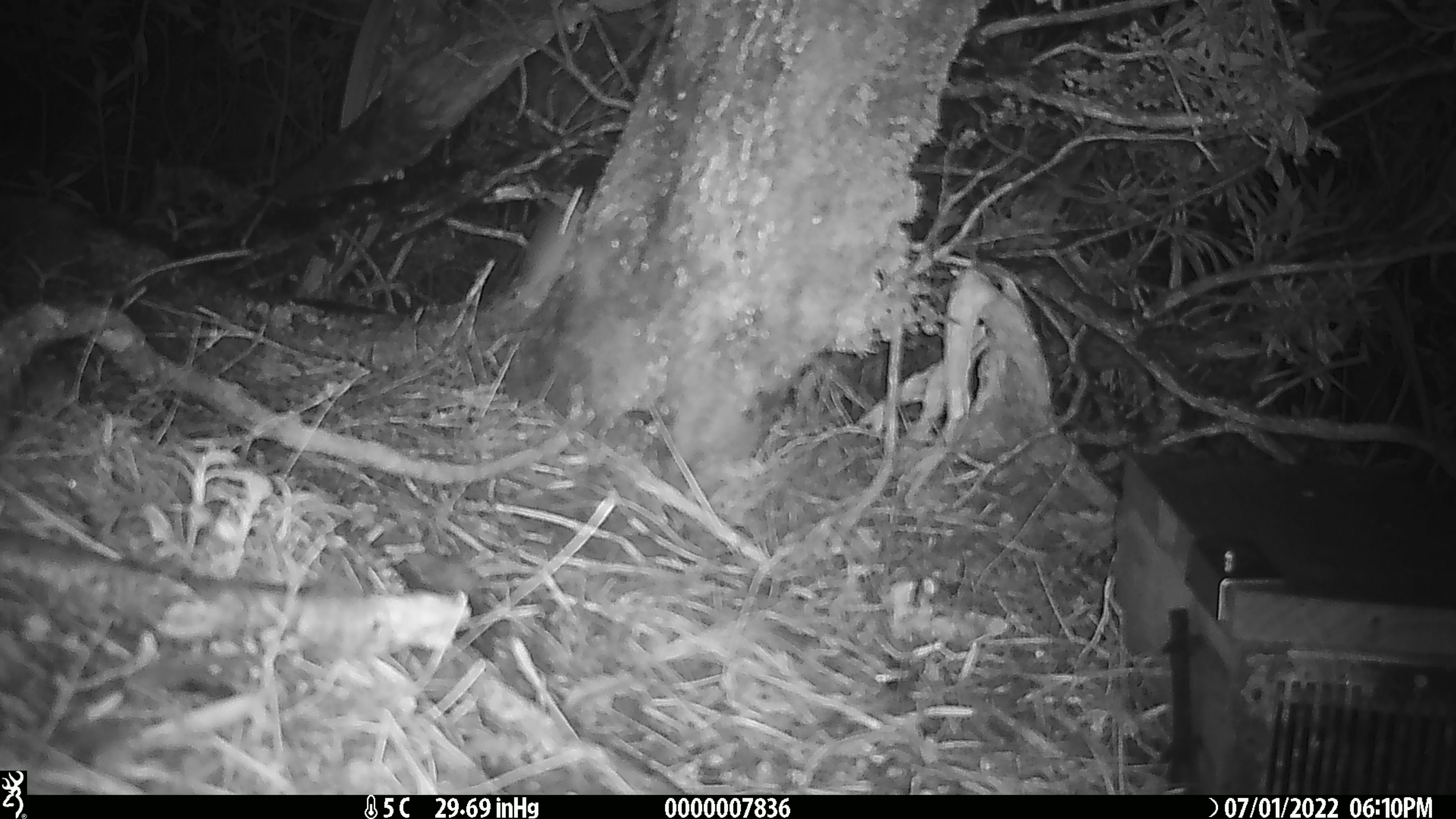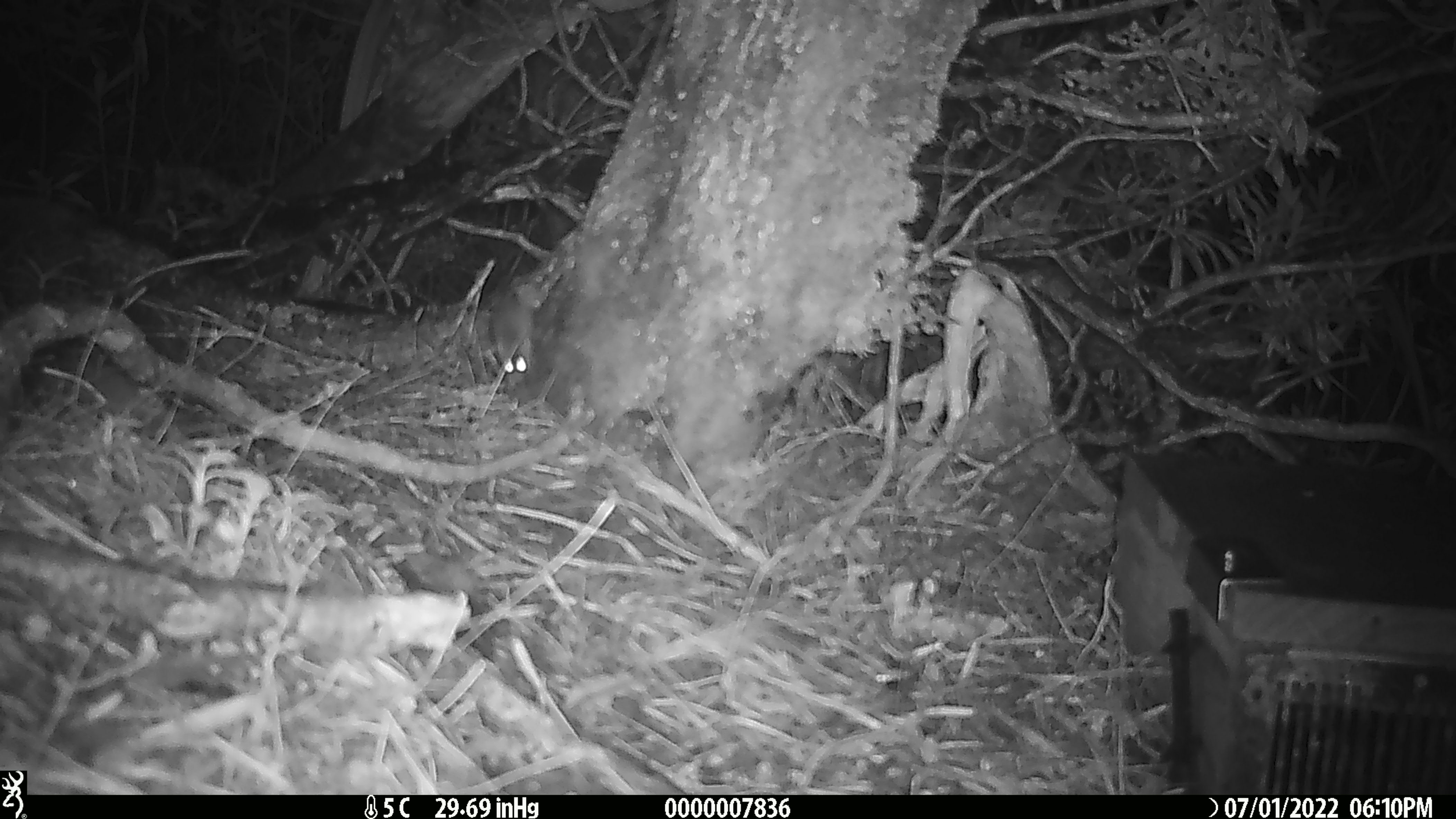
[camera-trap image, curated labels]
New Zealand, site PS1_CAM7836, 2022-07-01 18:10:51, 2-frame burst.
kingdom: Animalia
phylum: Chordata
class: Mammalia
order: Rodentia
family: Muridae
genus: Mus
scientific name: Mus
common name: mouse